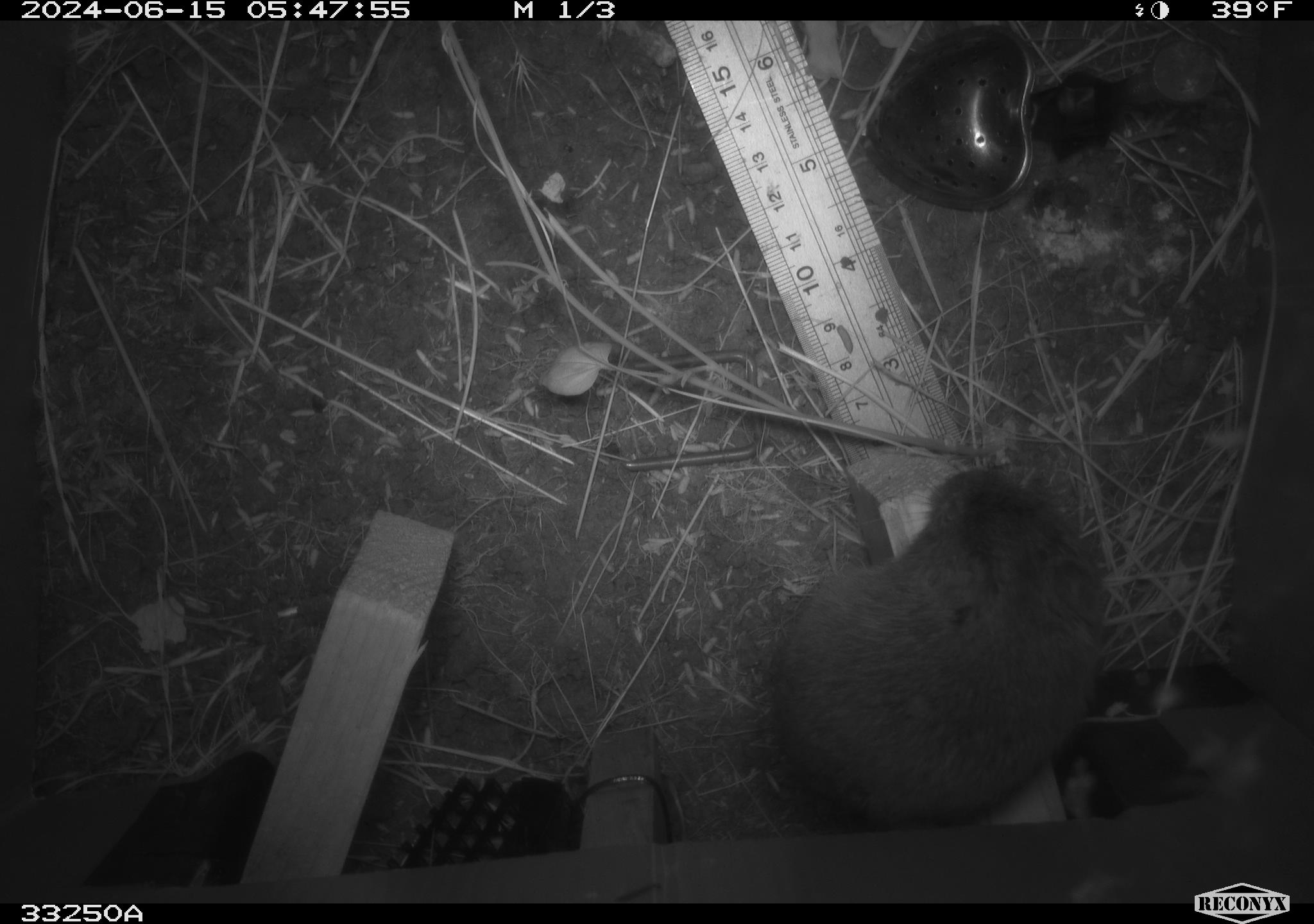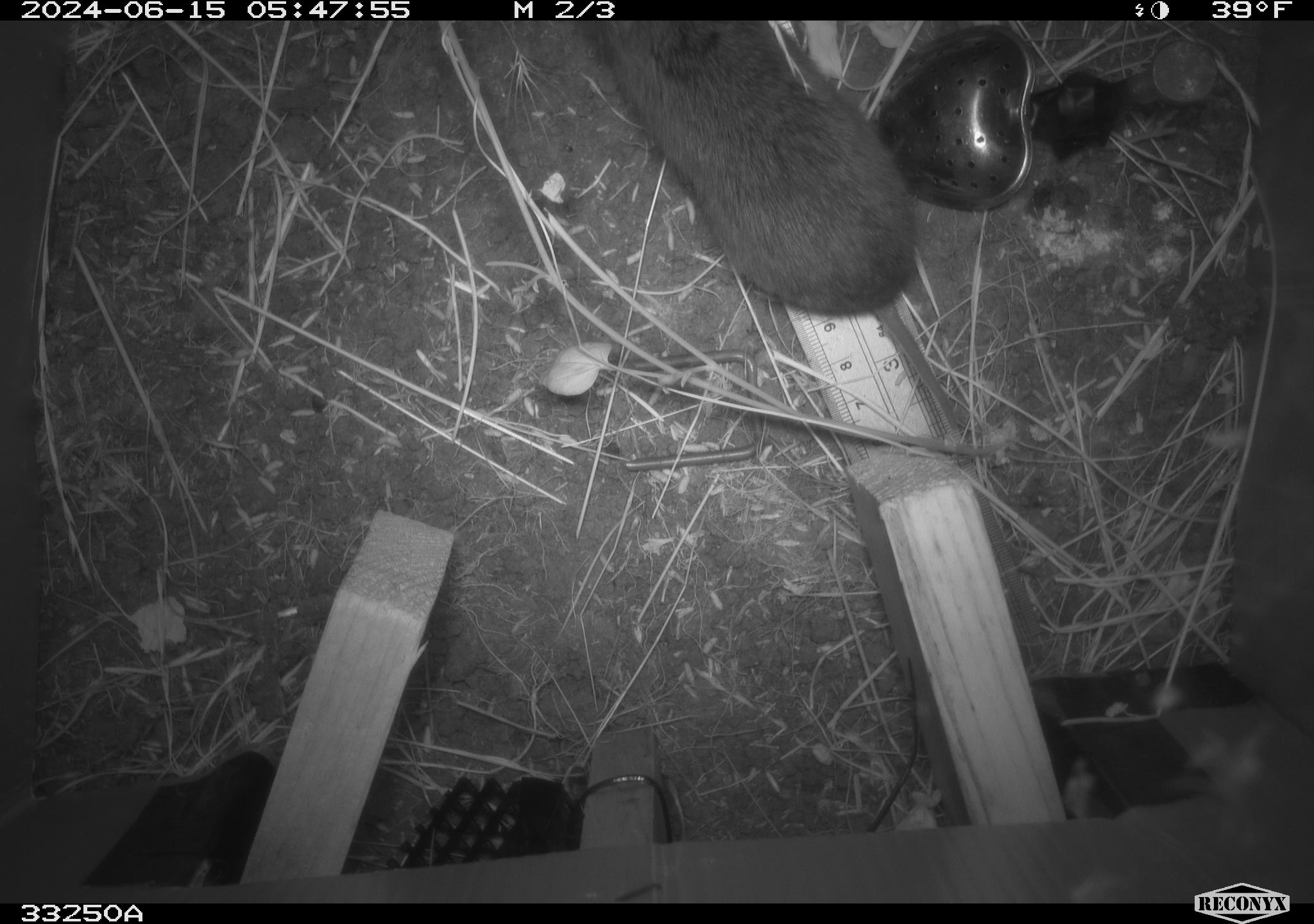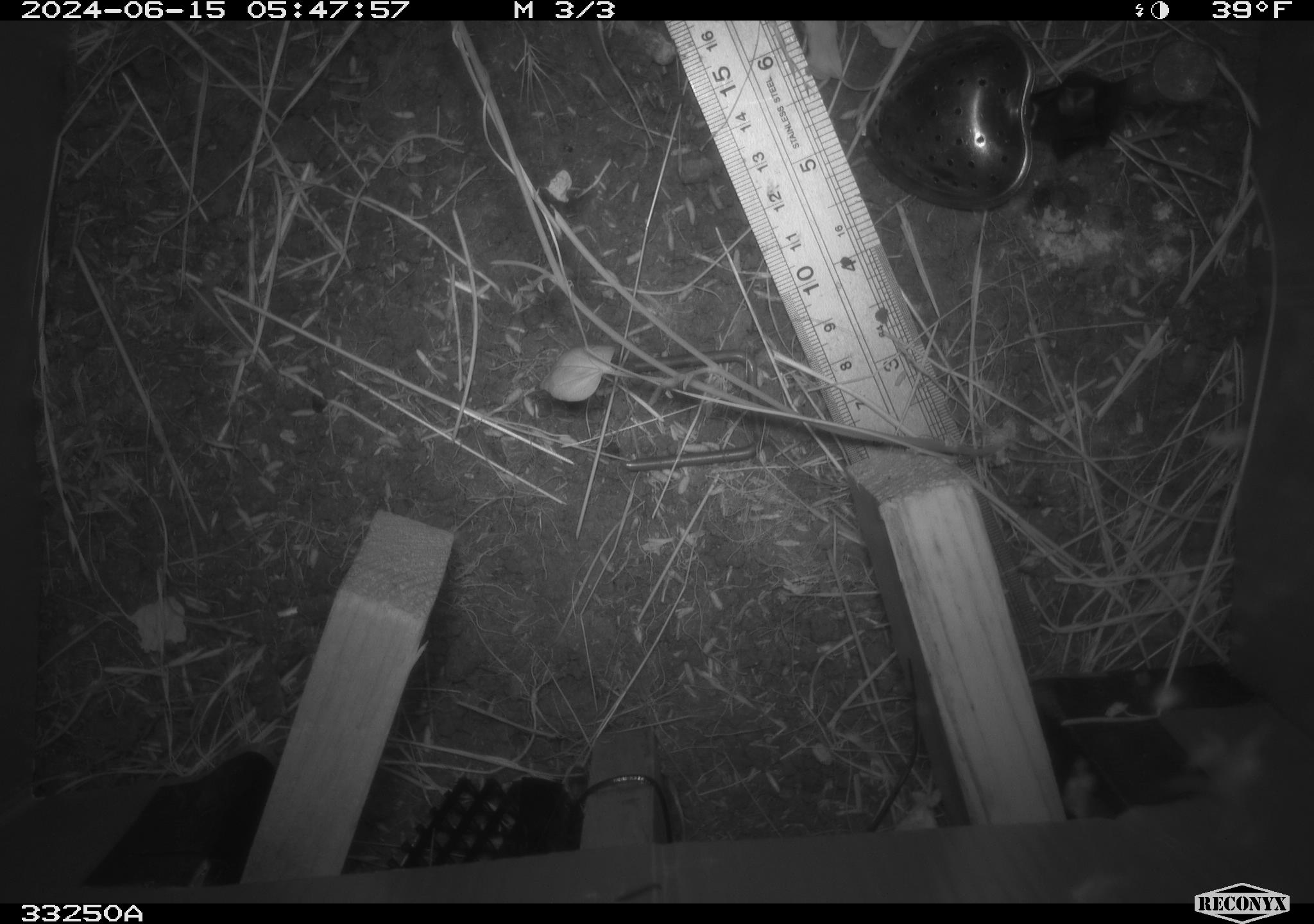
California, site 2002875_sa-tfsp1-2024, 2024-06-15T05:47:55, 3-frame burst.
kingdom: Animalia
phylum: Chordata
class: Mammalia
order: Rodentia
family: Cricetidae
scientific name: Arvicolinae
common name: voles, lemmings, and muskrats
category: arvicolinae subfamily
Arvicolinae subfamily (voles, lemmings, and muskrats) (Arvicolinae).